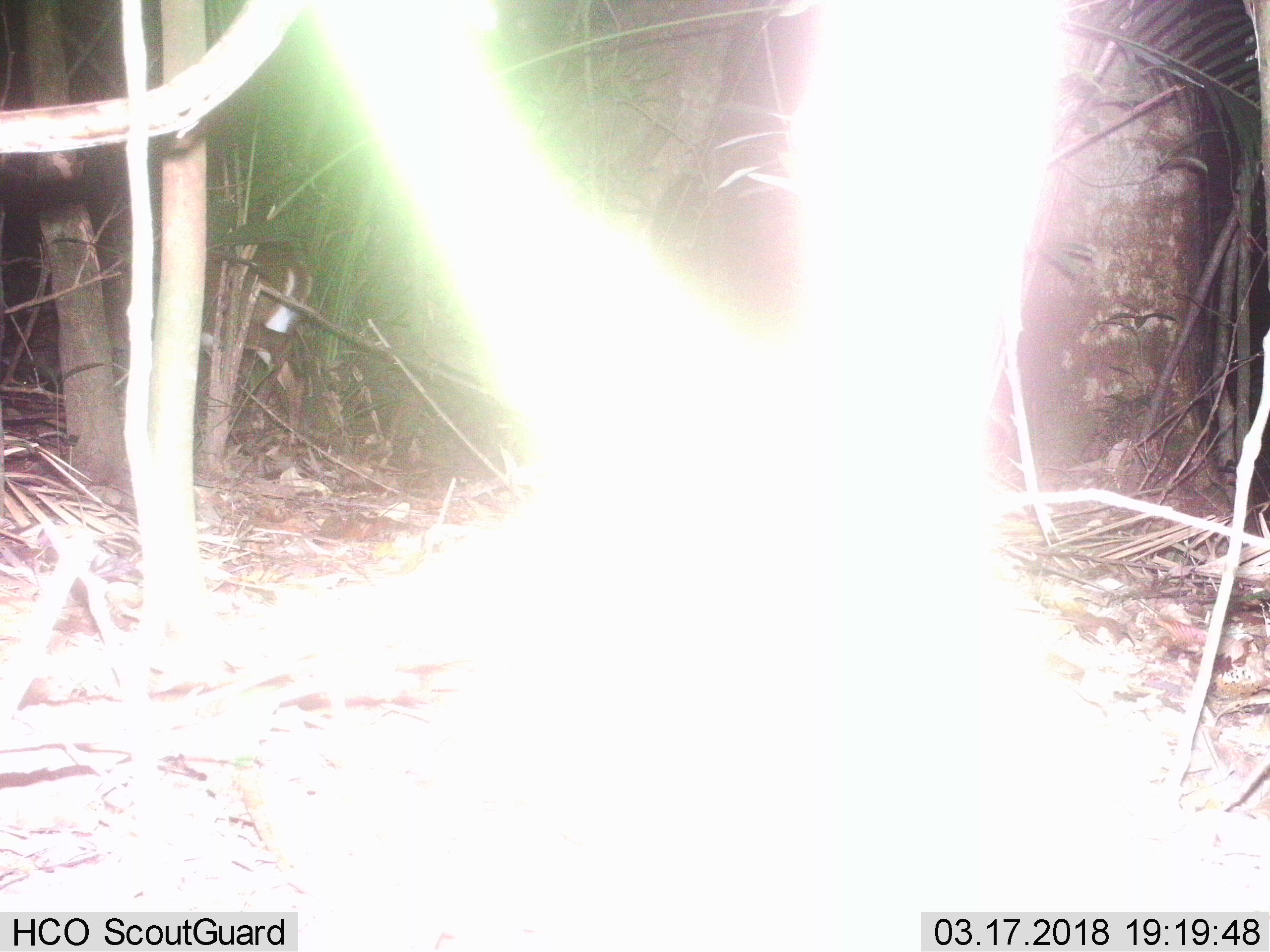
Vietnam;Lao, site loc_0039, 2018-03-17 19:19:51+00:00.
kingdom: Animalia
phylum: Chordata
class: Mammalia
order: Artiodactyla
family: Cervidae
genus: Muntiacus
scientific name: Muntiacus vuquangensis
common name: large-antlered muntjac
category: large antlered muntjac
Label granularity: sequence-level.